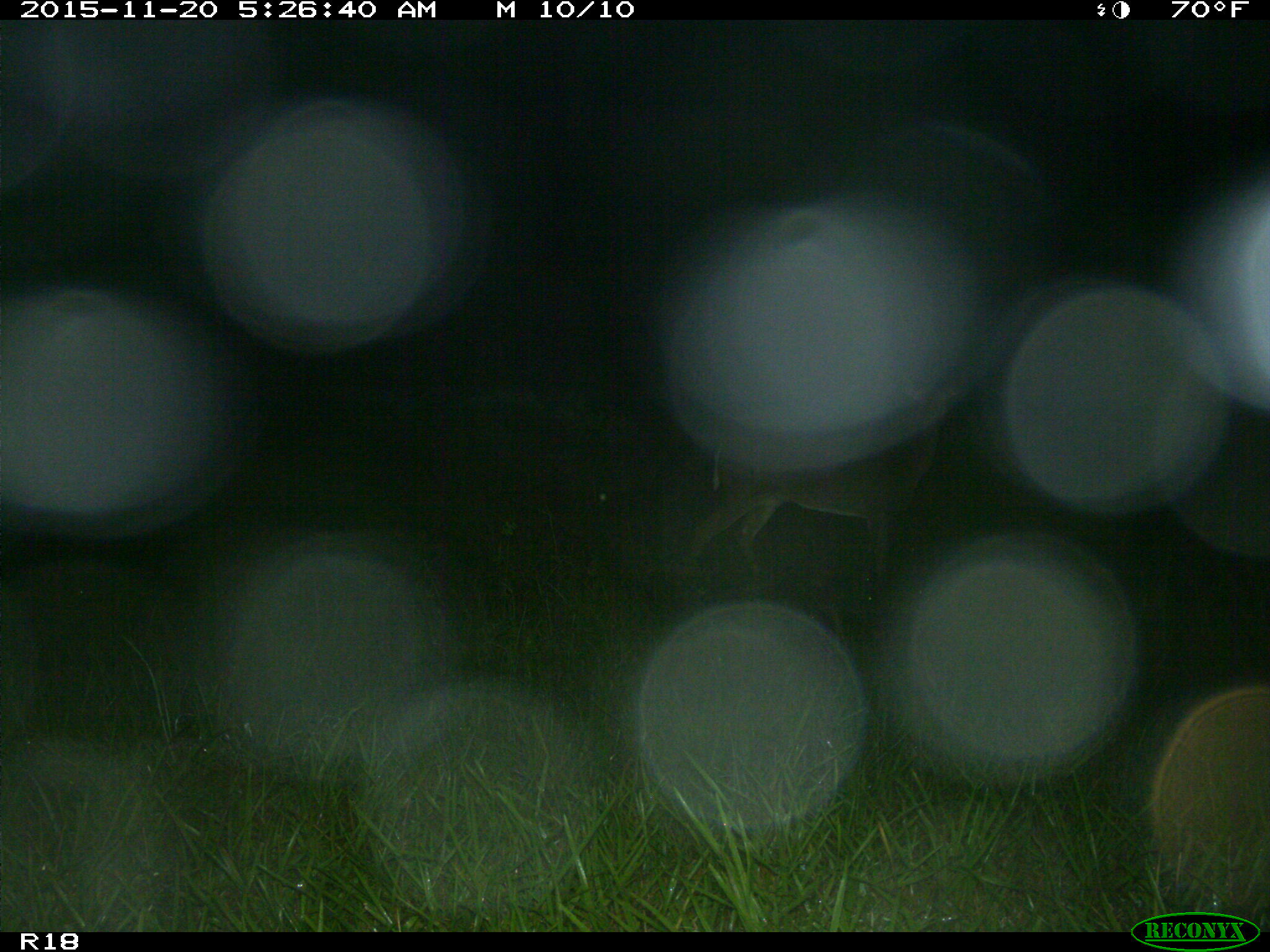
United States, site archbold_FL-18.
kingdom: Animalia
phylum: Chordata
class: Mammalia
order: Artiodactyla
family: Cervidae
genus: Odocoileus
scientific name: Odocoileus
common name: deer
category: unidentified deer